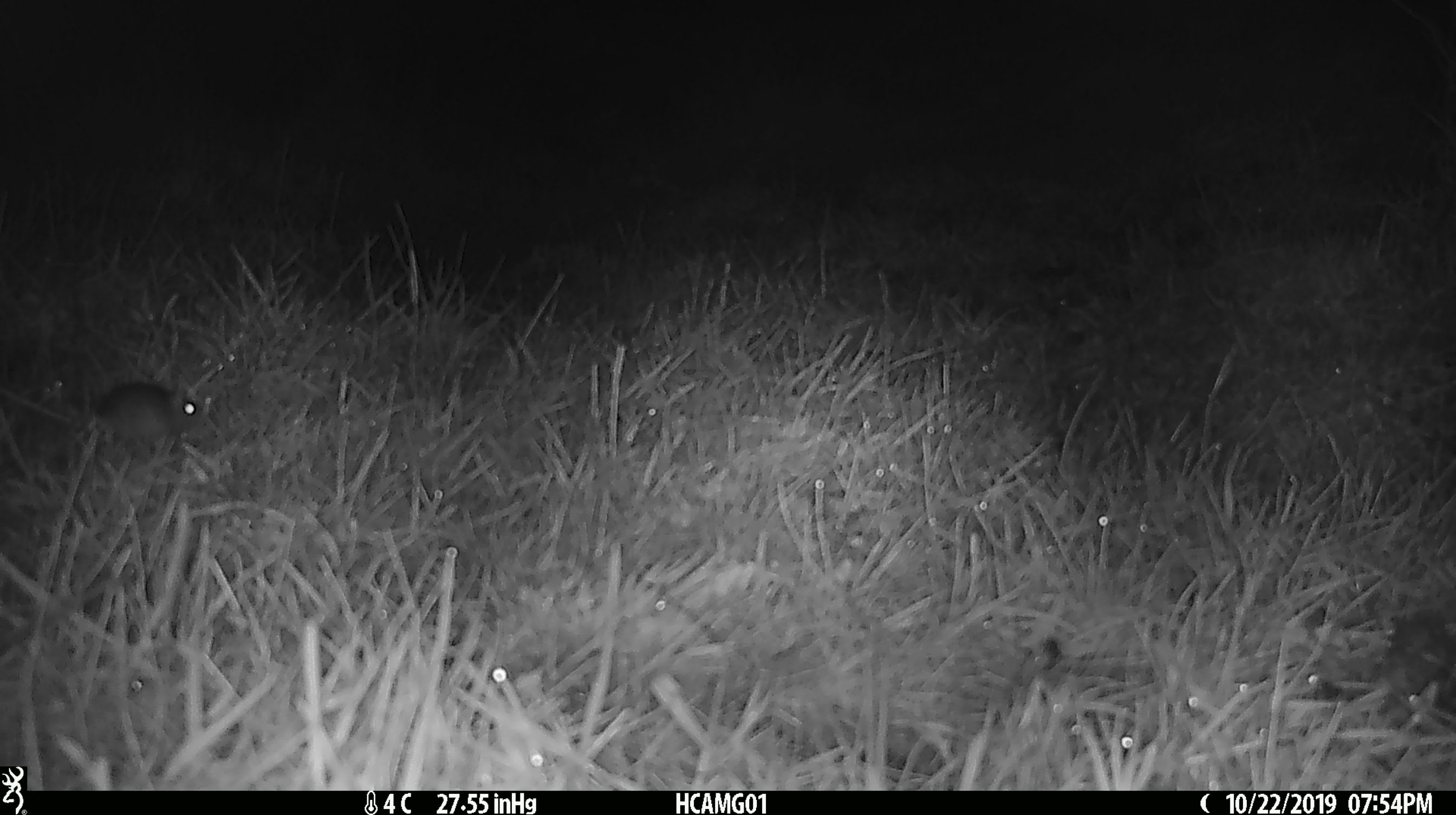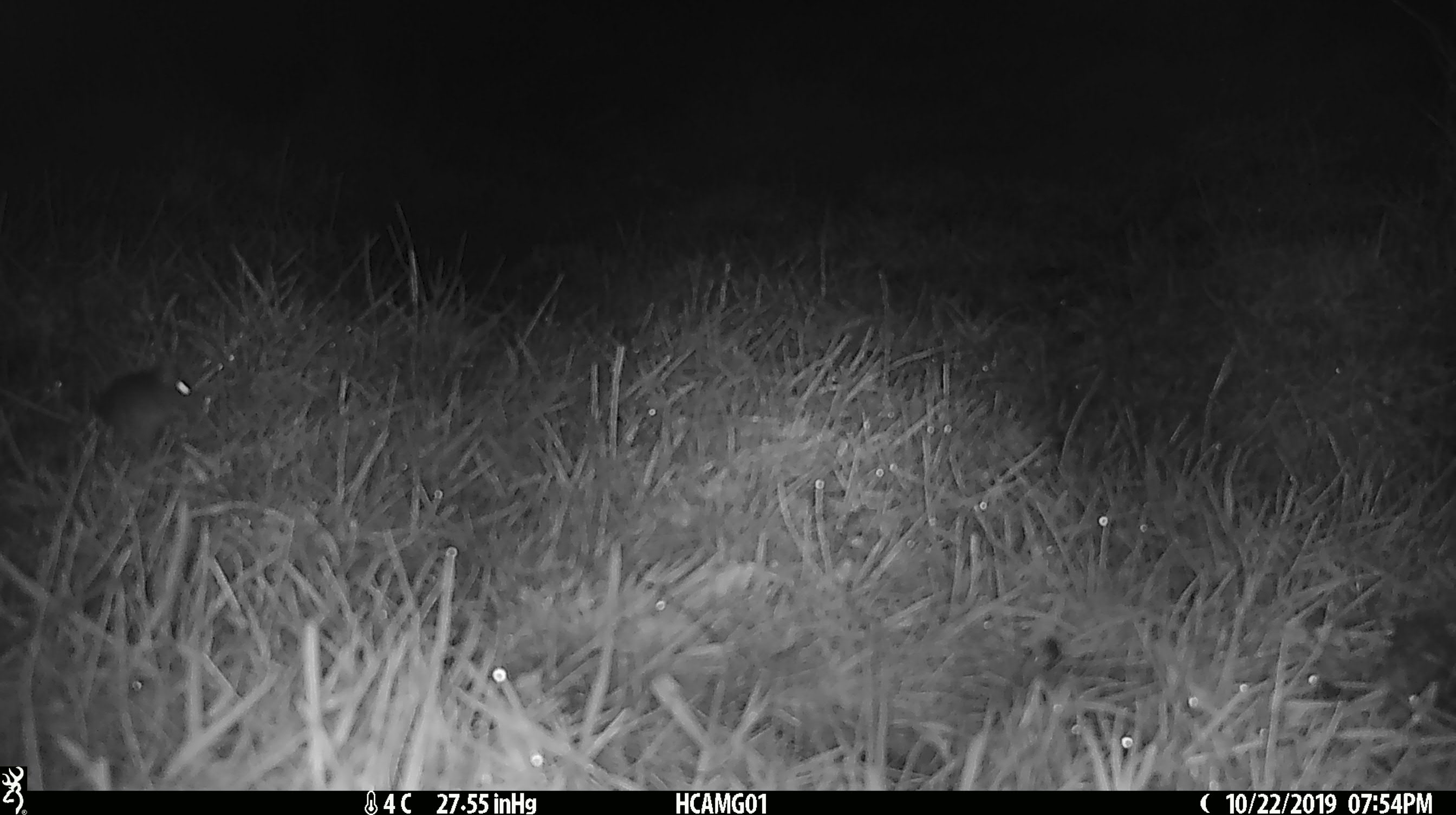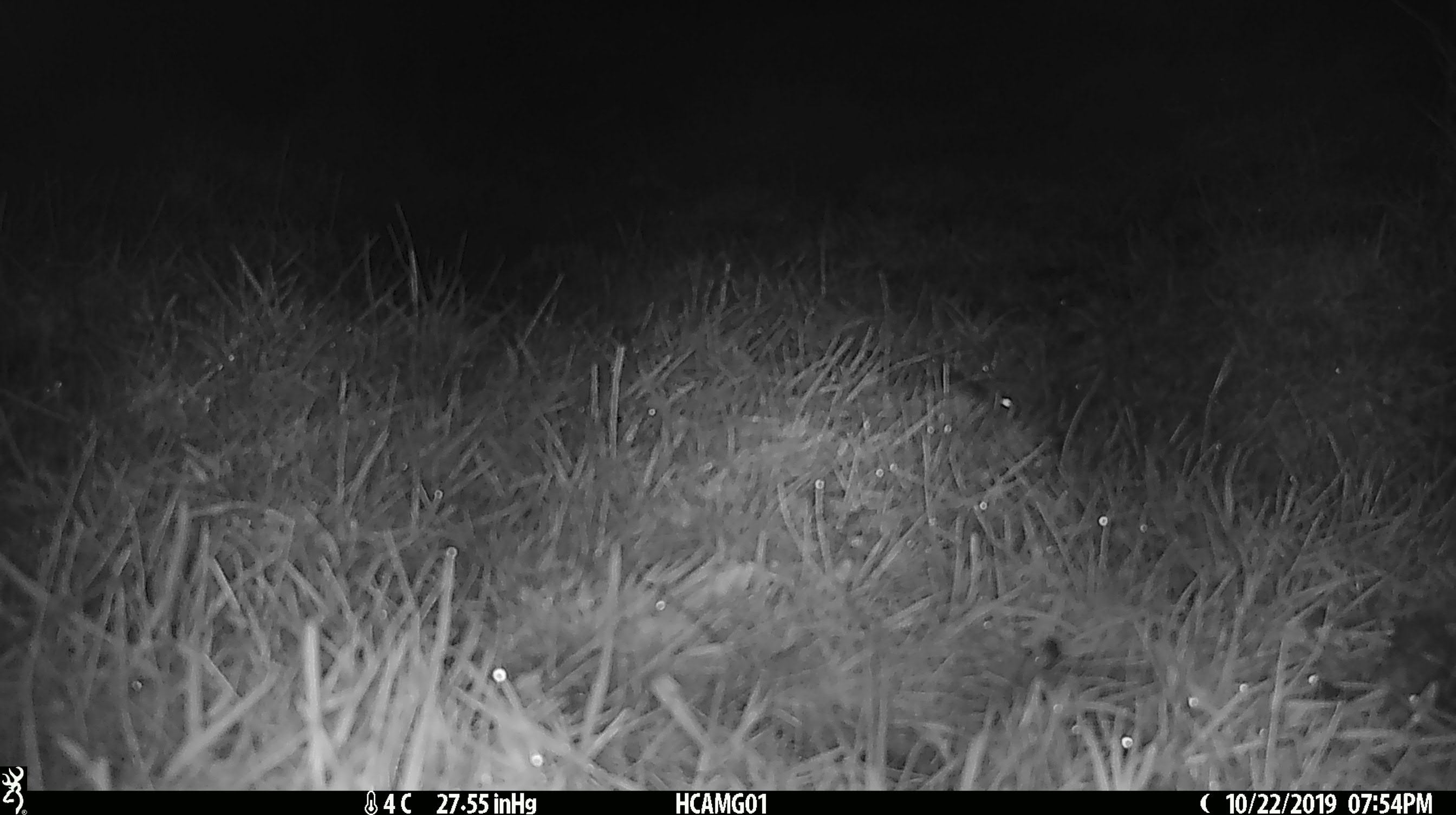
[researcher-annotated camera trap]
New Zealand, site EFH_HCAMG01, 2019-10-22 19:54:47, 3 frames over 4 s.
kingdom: Animalia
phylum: Chordata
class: Mammalia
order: Rodentia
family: Muridae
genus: Mus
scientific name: Mus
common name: mouse